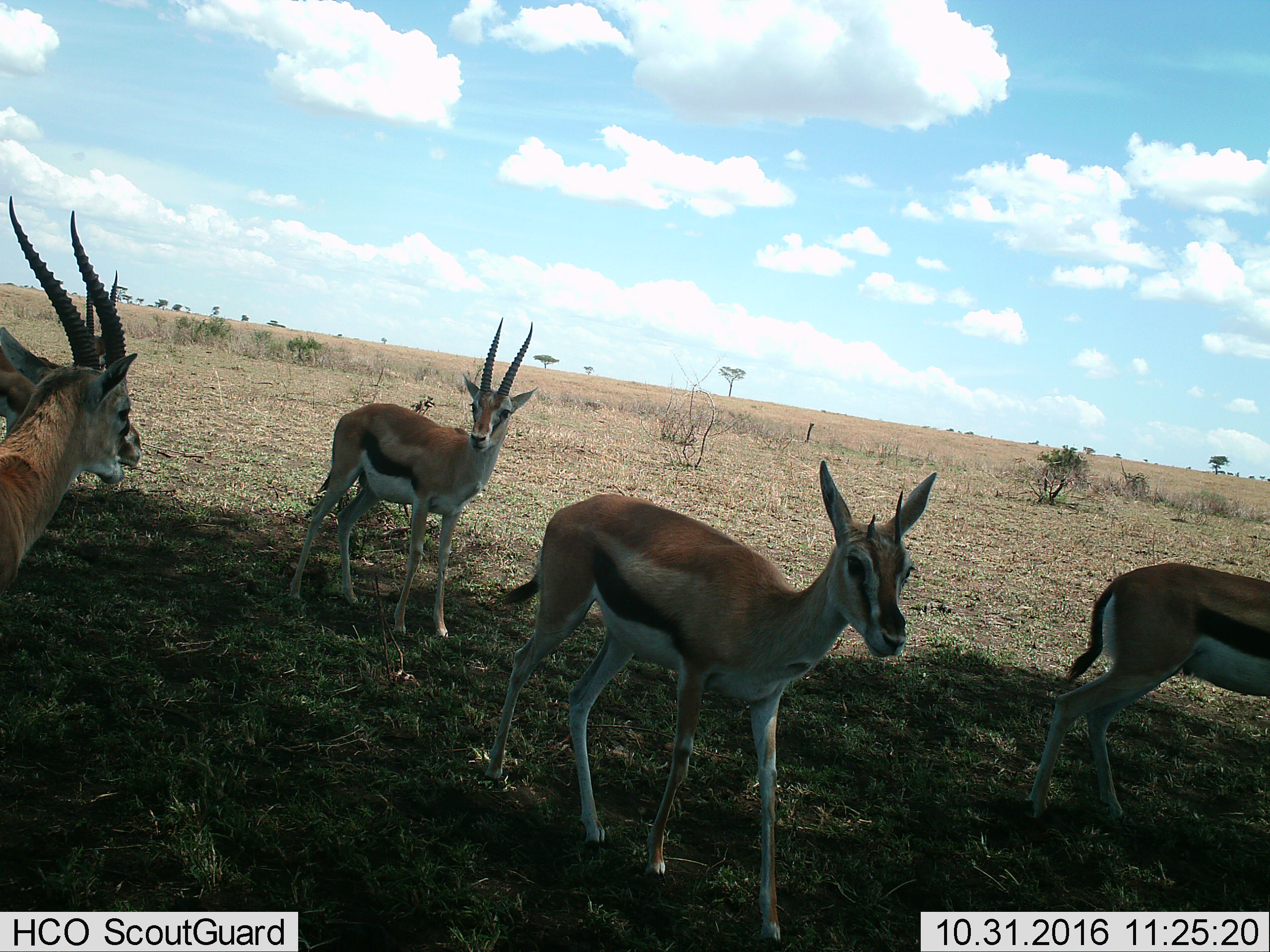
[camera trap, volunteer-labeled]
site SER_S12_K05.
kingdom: Animalia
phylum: Chordata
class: Mammalia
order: Artiodactyla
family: Bovidae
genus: Eudorcas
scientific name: Eudorcas thomsonii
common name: thomson's gazelle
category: gazellethomsons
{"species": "gazellethomsons (thomson's gazelle) (Eudorcas thomsonii)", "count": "5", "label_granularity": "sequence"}